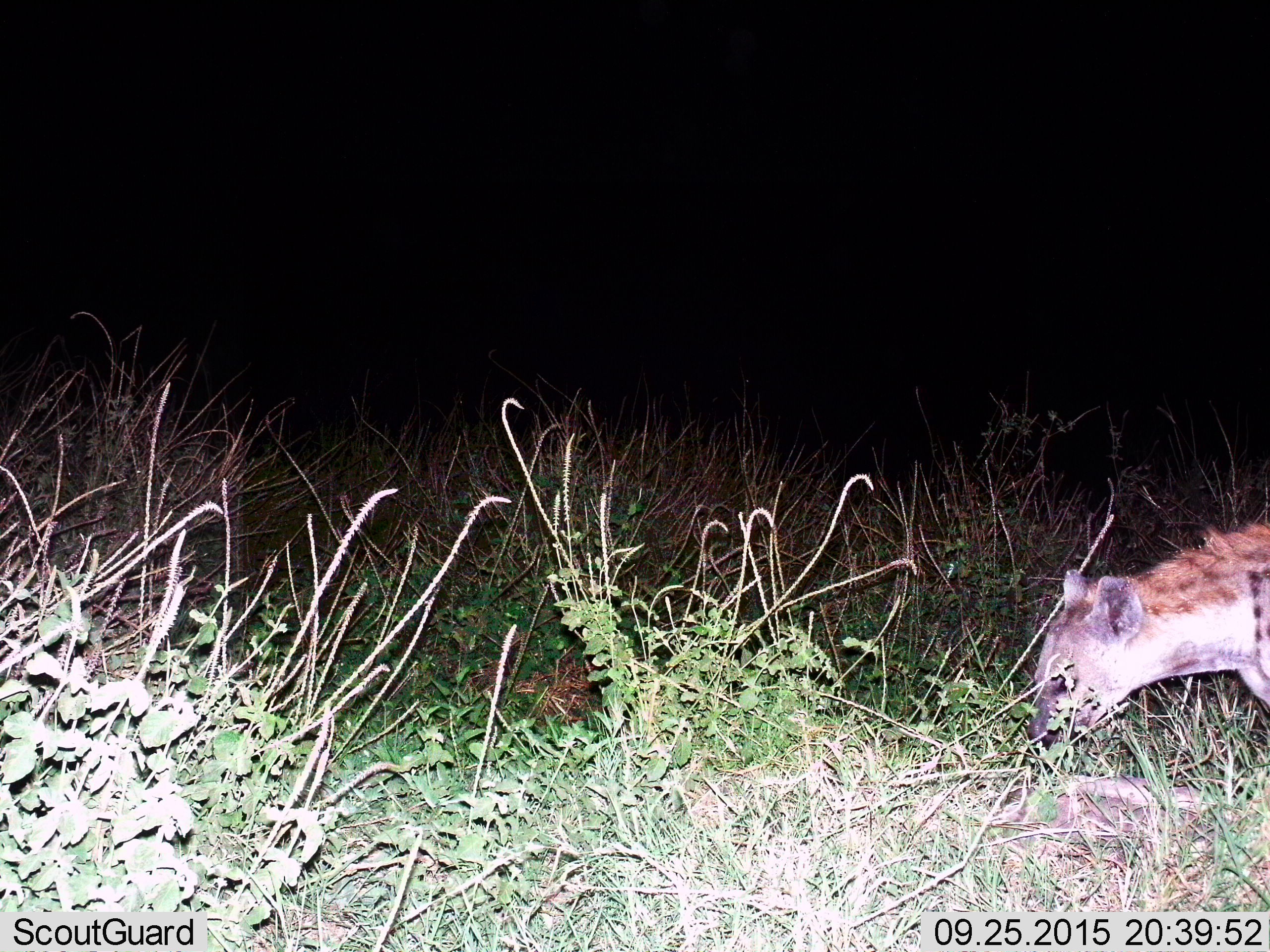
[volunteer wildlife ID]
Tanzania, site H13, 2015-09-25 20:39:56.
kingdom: Animalia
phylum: Chordata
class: Mammalia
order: Carnivora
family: Hyaenidae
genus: Crocuta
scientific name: Crocuta crocuta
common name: spotted hyena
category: hyenaspotted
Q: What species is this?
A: Hyenaspotted (spotted hyena) (Crocuta crocuta).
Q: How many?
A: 1.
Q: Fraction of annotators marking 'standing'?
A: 60%.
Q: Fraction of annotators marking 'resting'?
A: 0%.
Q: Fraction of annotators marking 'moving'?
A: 0%.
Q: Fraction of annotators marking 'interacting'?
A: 10%.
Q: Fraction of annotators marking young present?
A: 0%.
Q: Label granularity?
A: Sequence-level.